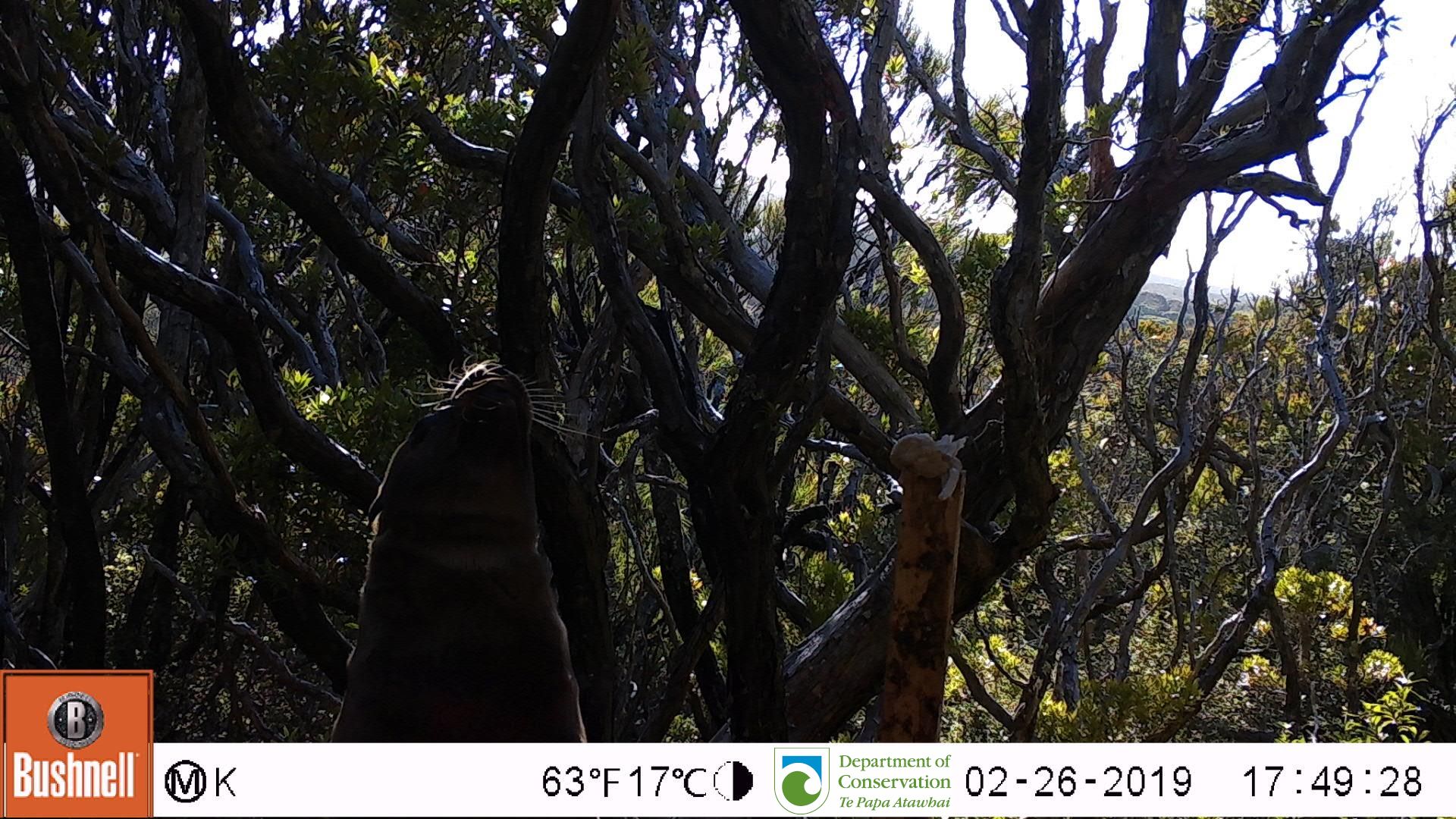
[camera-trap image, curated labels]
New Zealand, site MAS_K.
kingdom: Animalia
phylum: Chordata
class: Mammalia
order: Carnivora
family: Otariidae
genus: Phocarctos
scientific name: Phocarctos hookeri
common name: new zealand sea lion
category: sealion